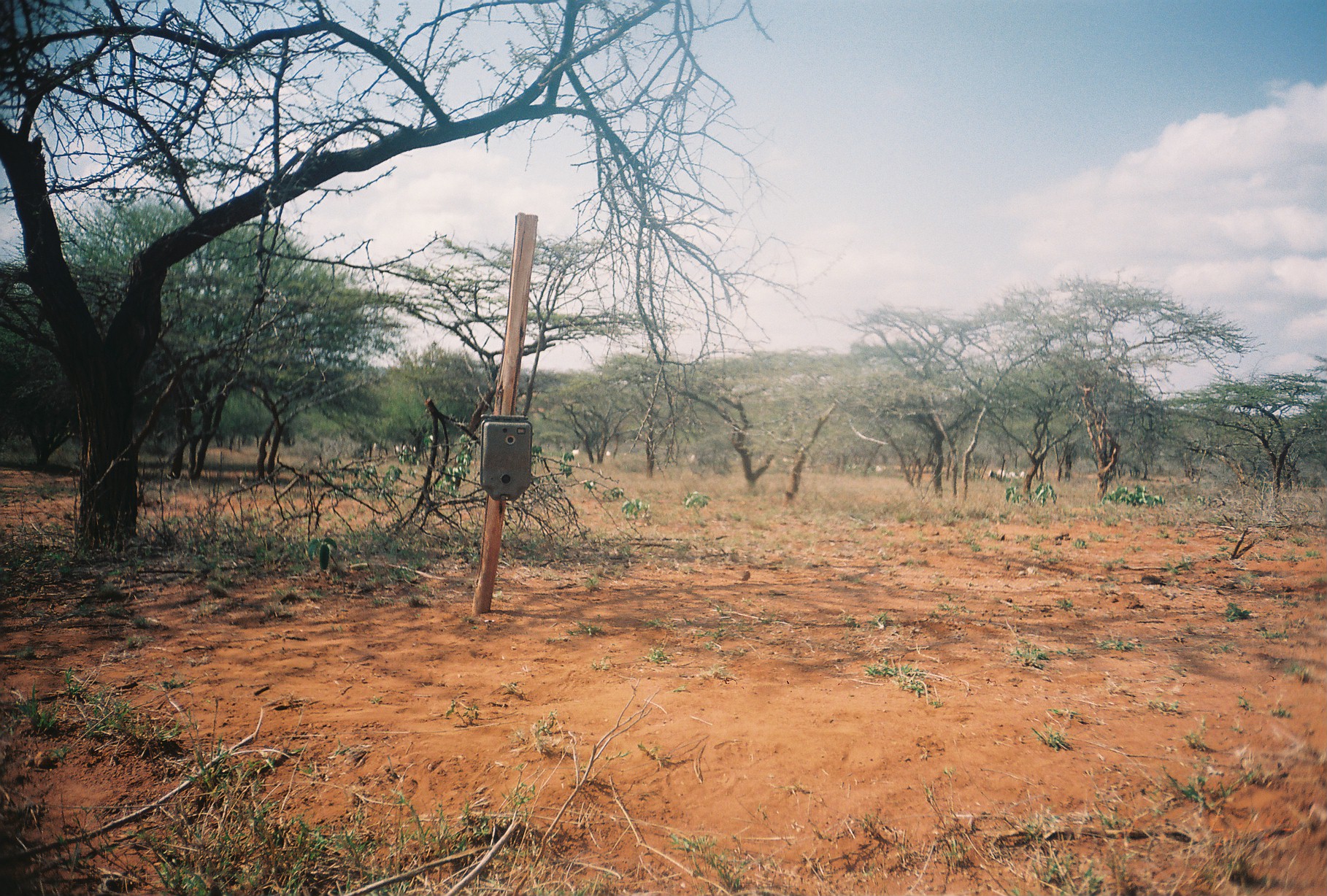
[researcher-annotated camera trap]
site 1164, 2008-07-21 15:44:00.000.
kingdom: Animalia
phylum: Chordata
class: Mammalia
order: Artiodactyla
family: Bovidae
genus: Capra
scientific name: Capra aegagrus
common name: wild goat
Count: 7.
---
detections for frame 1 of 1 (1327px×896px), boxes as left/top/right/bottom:
capra aegagrus: 987/469/996/481; 997/467/1005/479; 1008/471/1017/479; 1019/471/1026/478